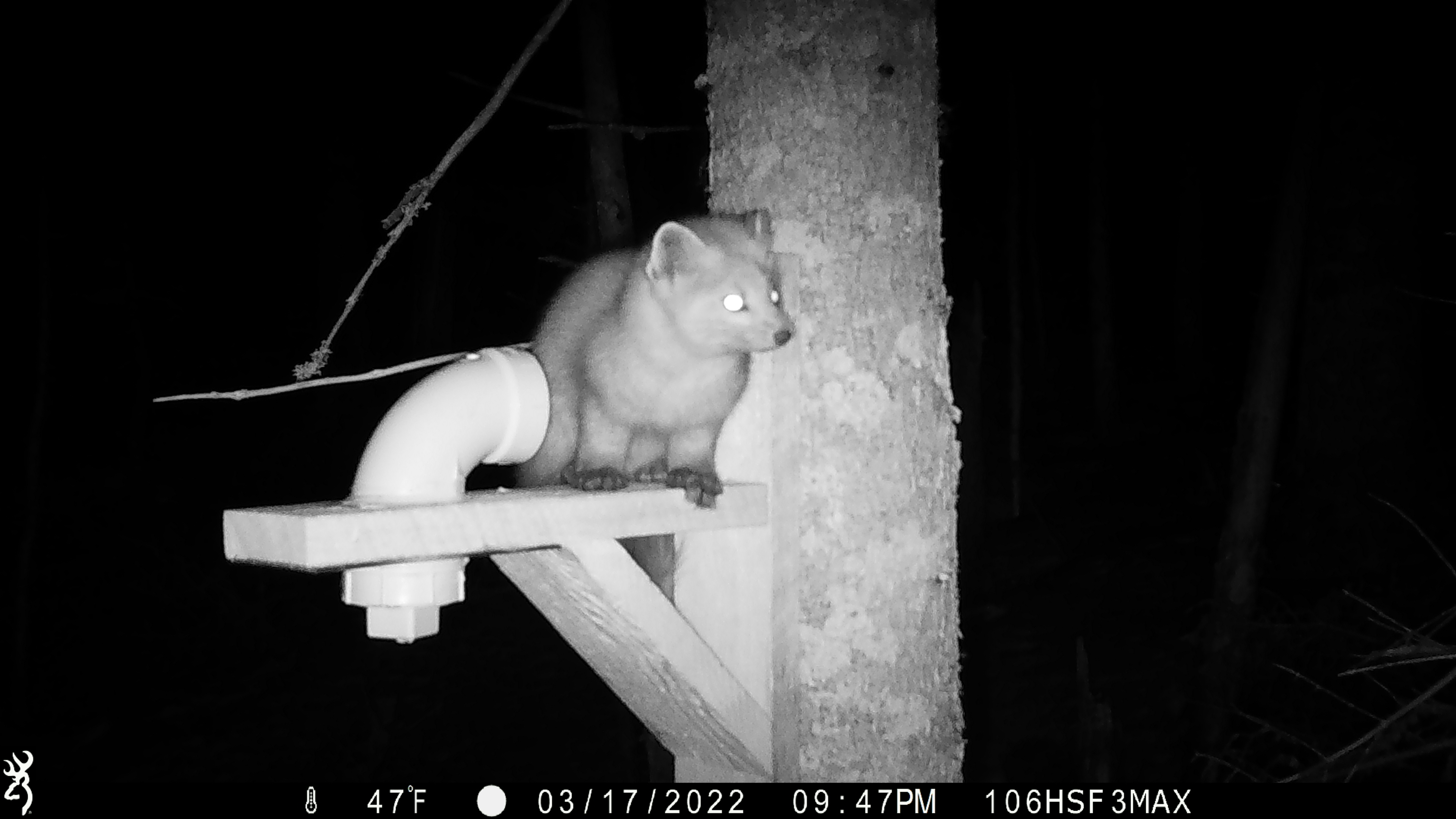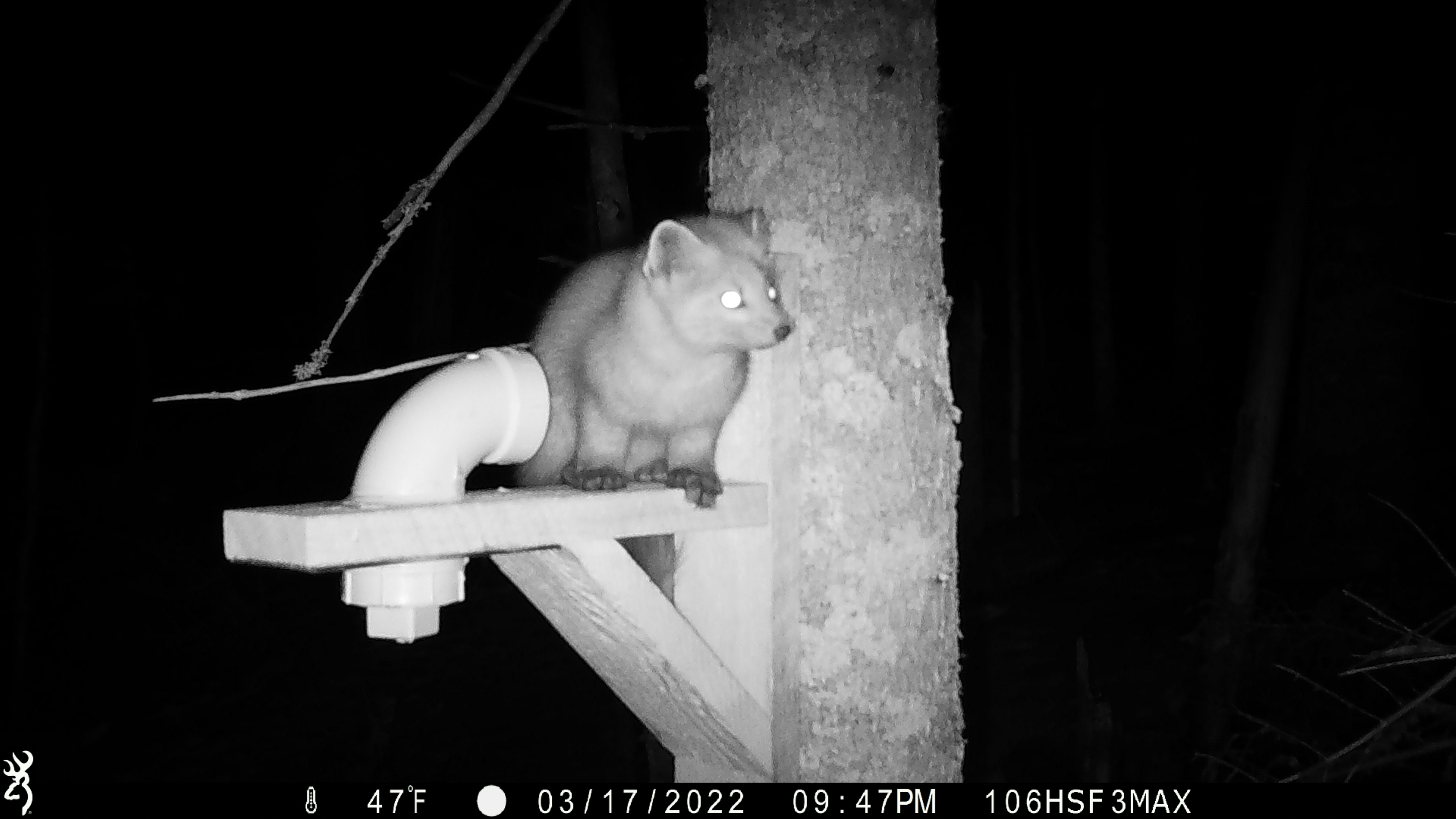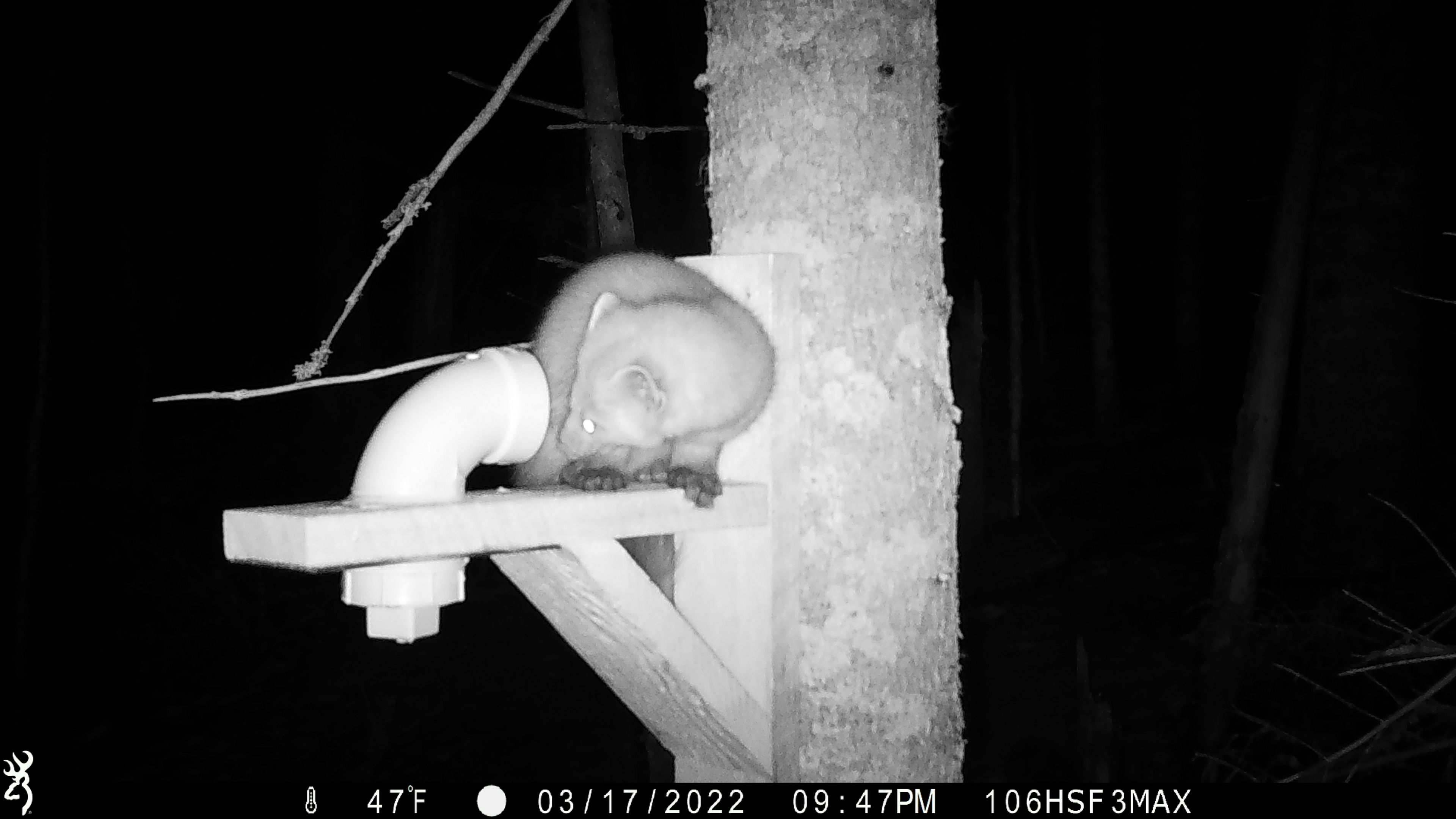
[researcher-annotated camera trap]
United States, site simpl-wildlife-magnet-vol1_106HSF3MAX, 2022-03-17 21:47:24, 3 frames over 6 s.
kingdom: Animalia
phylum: Chordata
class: Mammalia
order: Carnivora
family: Mustelidae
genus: Martes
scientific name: Martes americana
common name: american marten